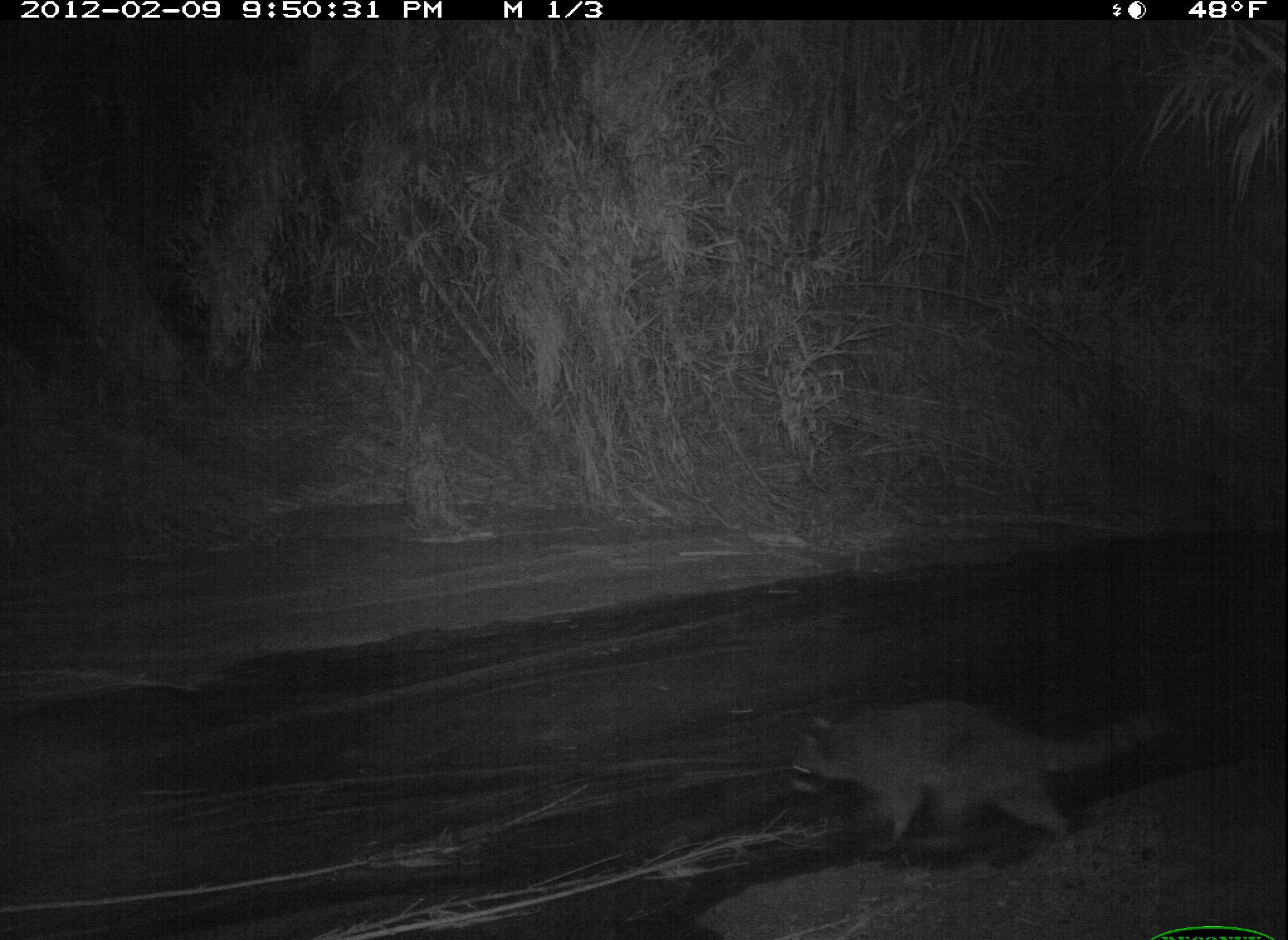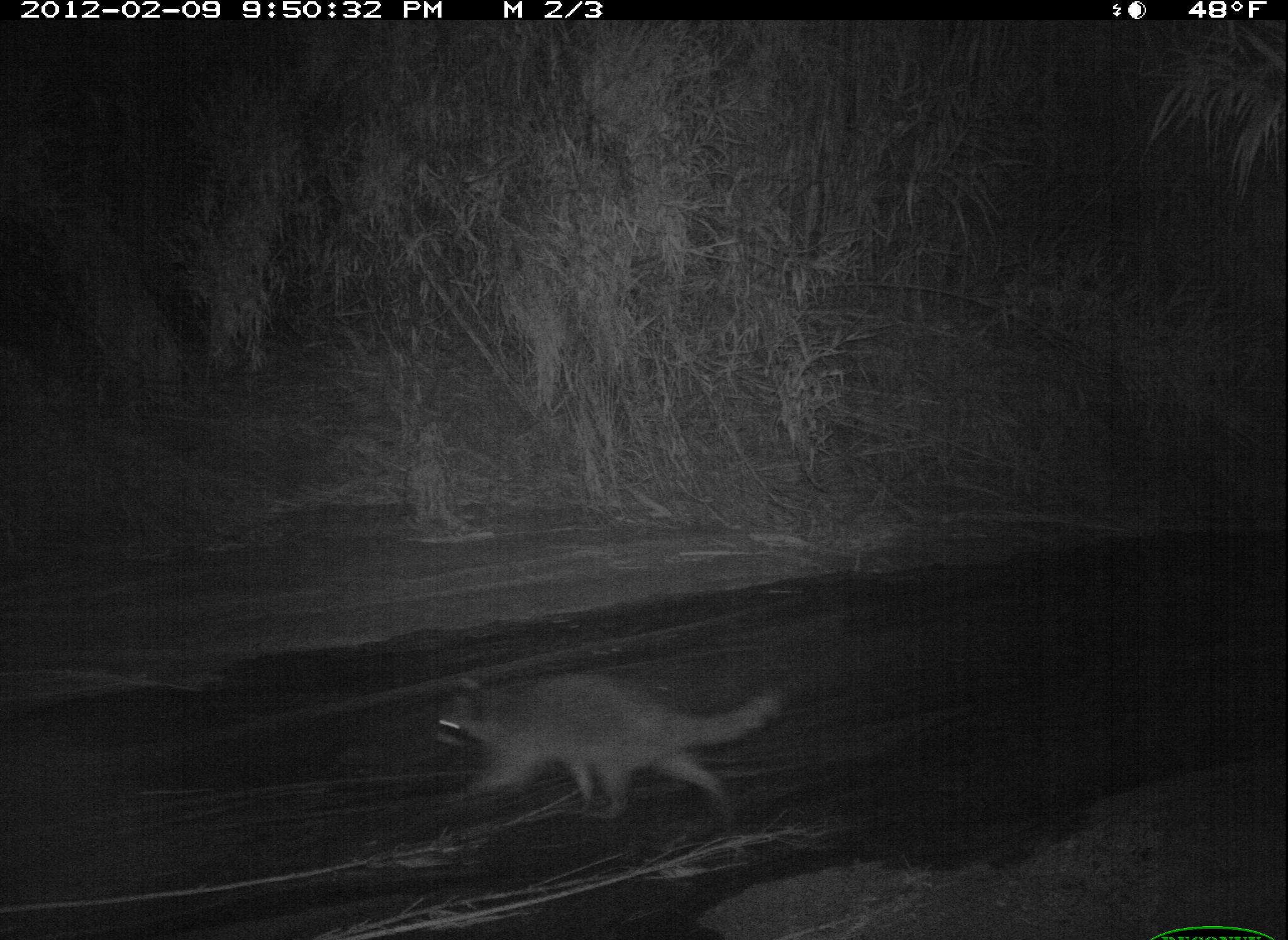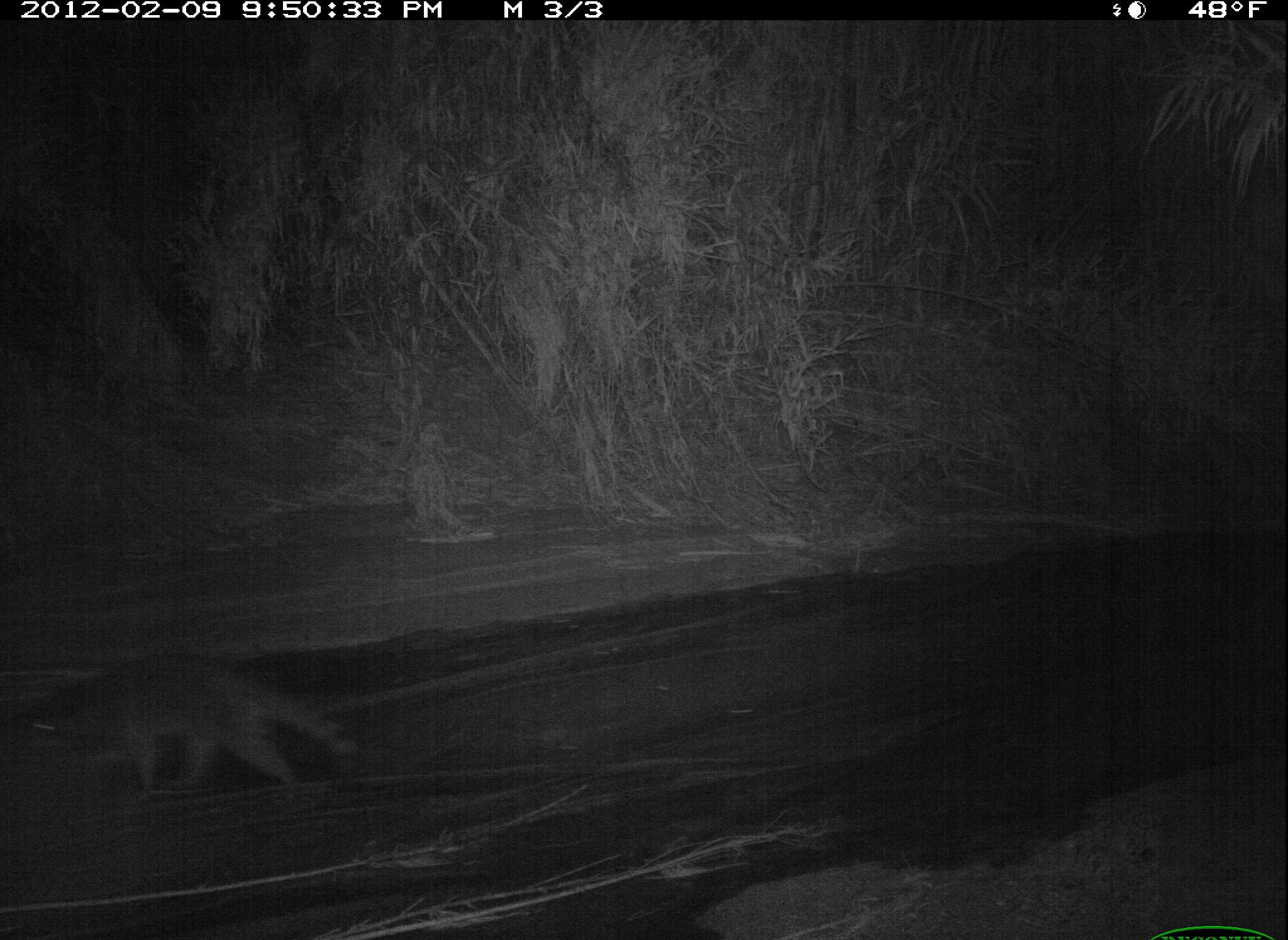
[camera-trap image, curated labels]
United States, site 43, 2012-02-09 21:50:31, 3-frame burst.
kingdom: Animalia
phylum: Chordata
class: Mammalia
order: Carnivora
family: Procyonidae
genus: Procyon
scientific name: Procyon lotor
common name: raccoon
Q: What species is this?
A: Raccoon (Procyon lotor).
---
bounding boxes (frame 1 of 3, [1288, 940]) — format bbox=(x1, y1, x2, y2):
raccoon: bbox=(744, 683, 1172, 846)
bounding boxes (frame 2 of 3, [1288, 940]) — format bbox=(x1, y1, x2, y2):
raccoon: bbox=(399, 638, 854, 842)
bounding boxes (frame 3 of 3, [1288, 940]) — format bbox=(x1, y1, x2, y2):
raccoon: bbox=(11, 633, 372, 826)